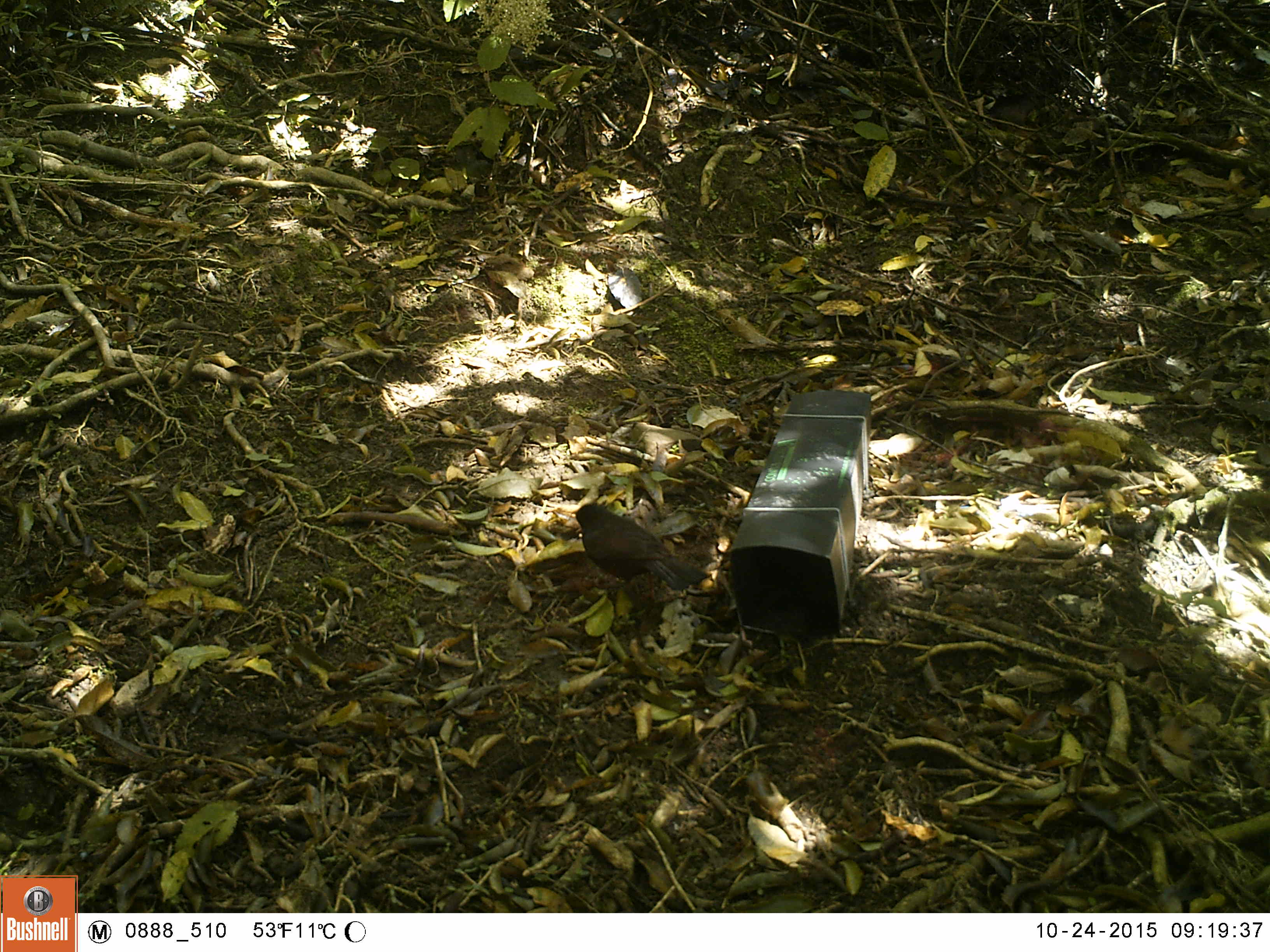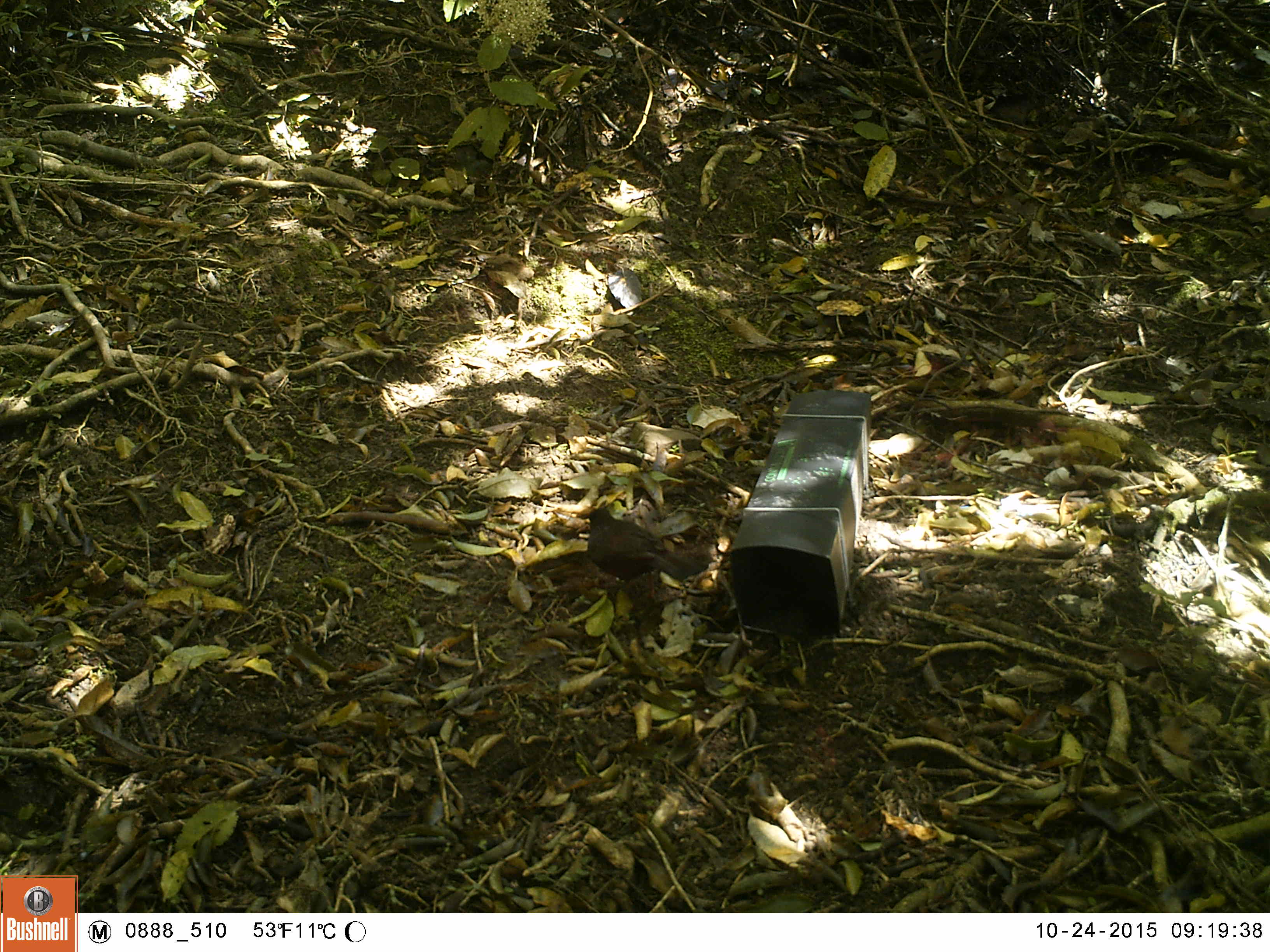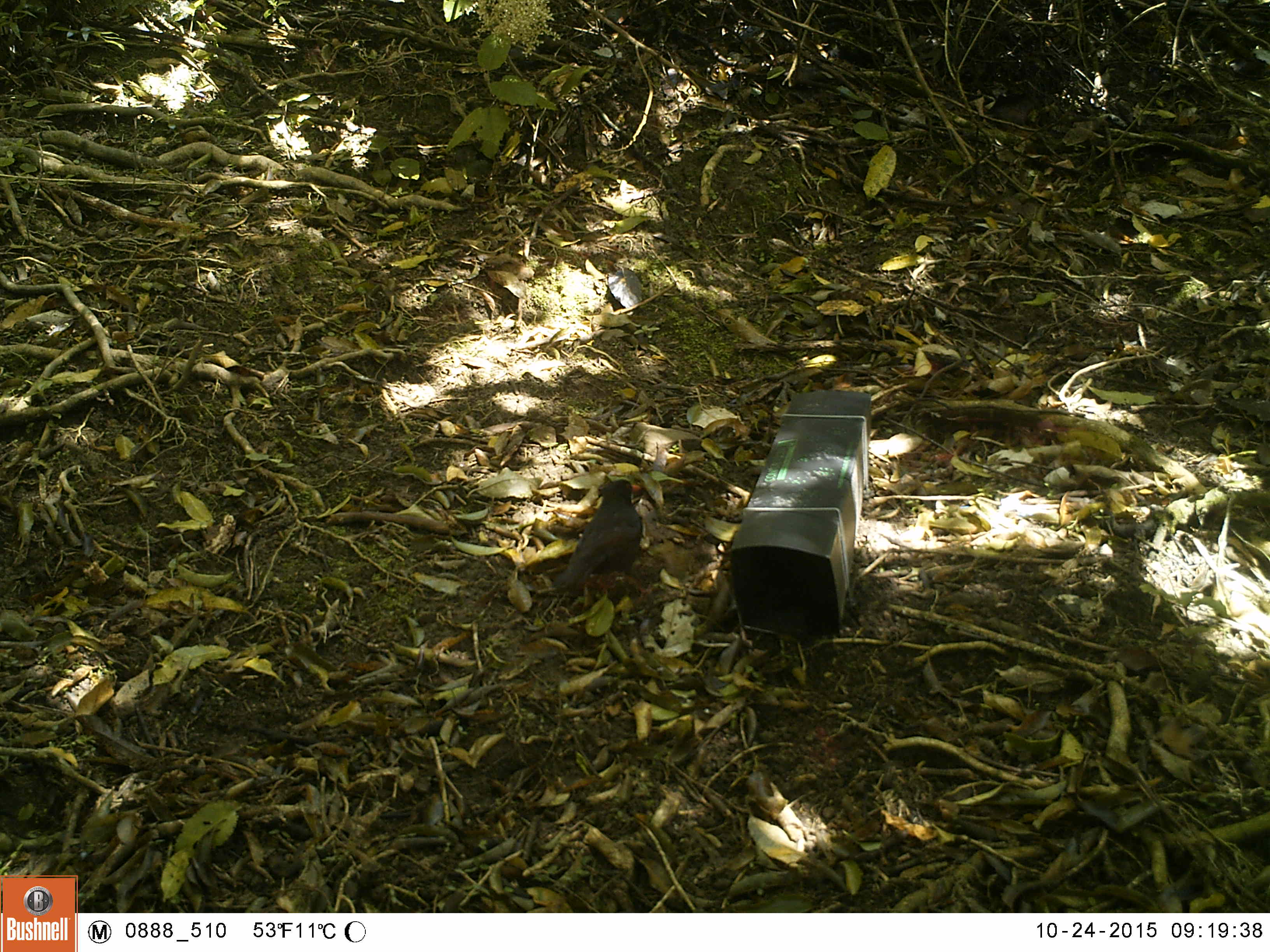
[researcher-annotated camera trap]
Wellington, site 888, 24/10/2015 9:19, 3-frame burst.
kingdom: Animalia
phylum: Chordata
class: Aves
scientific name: Aves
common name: bird